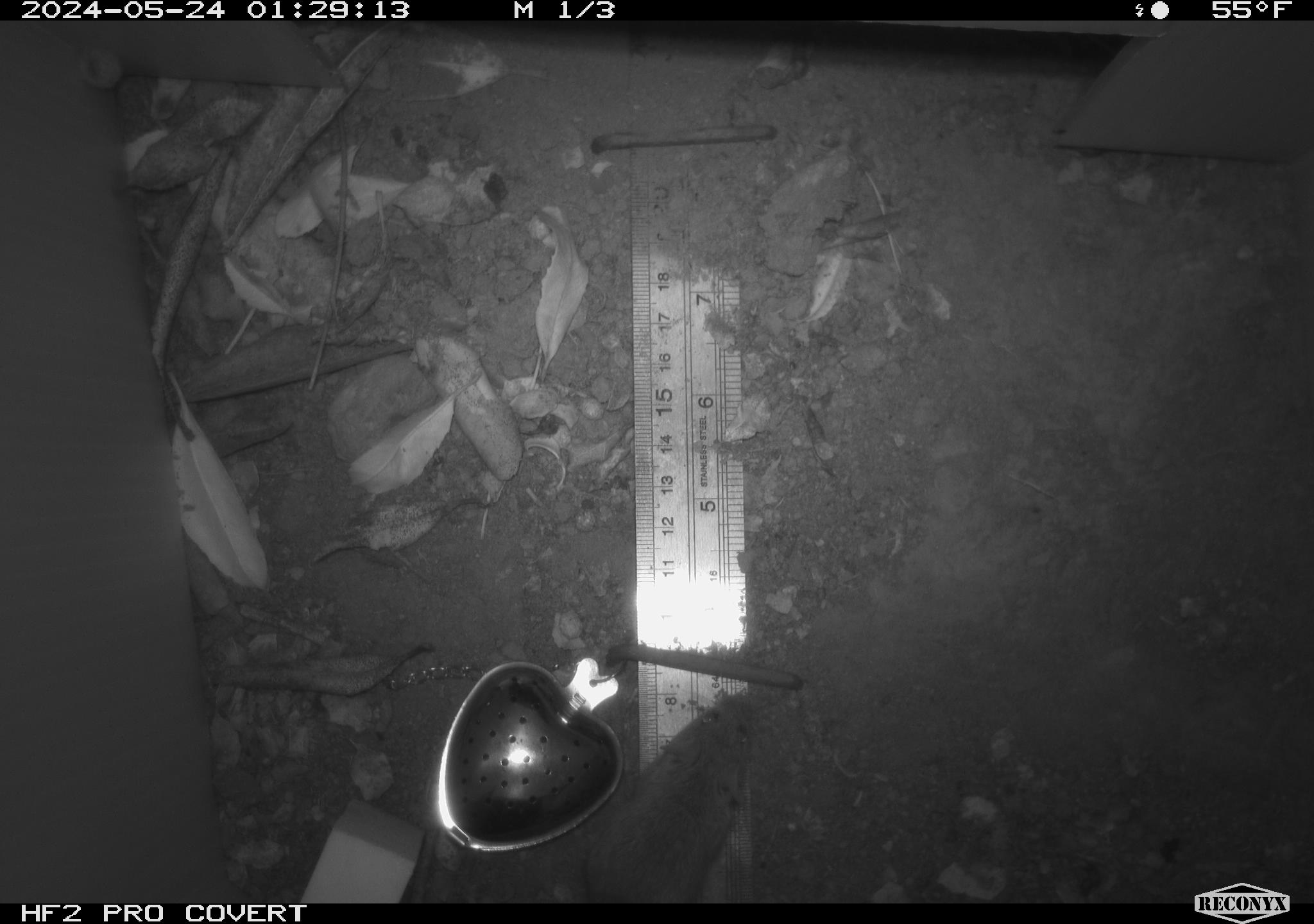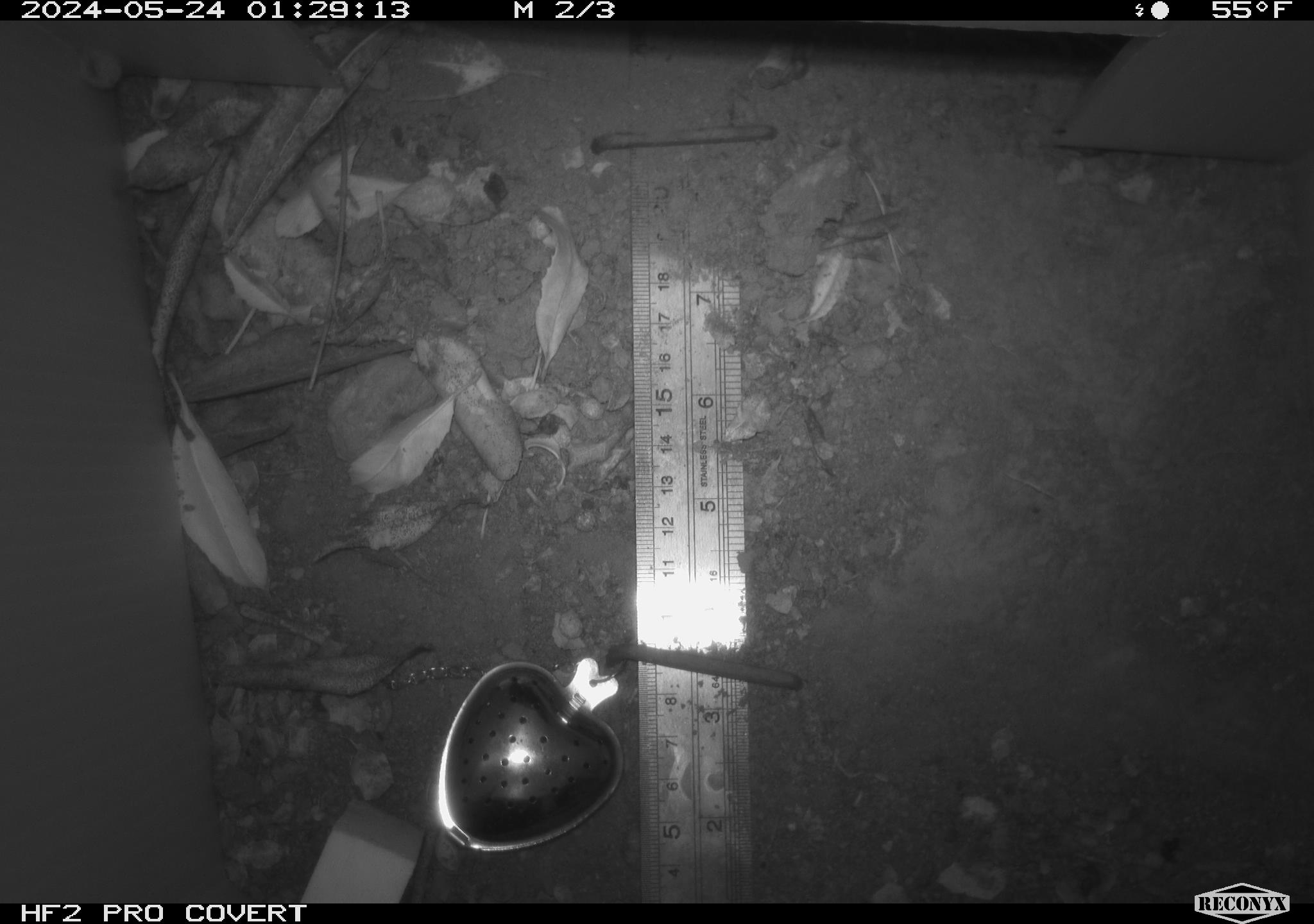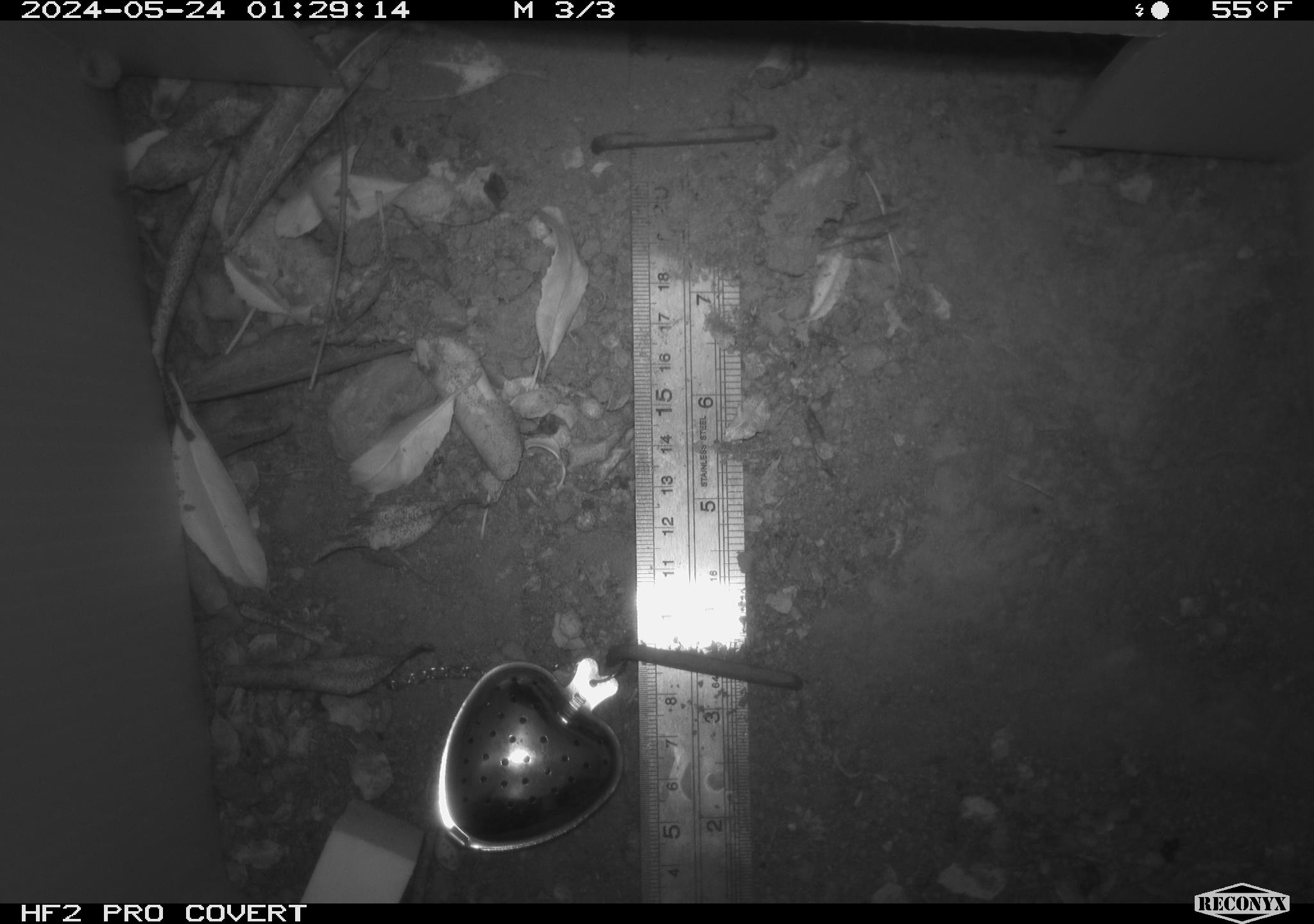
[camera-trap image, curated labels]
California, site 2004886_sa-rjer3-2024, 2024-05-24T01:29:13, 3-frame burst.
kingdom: Animalia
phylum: Chordata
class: Mammalia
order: Rodentia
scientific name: Rodentia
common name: mouse species